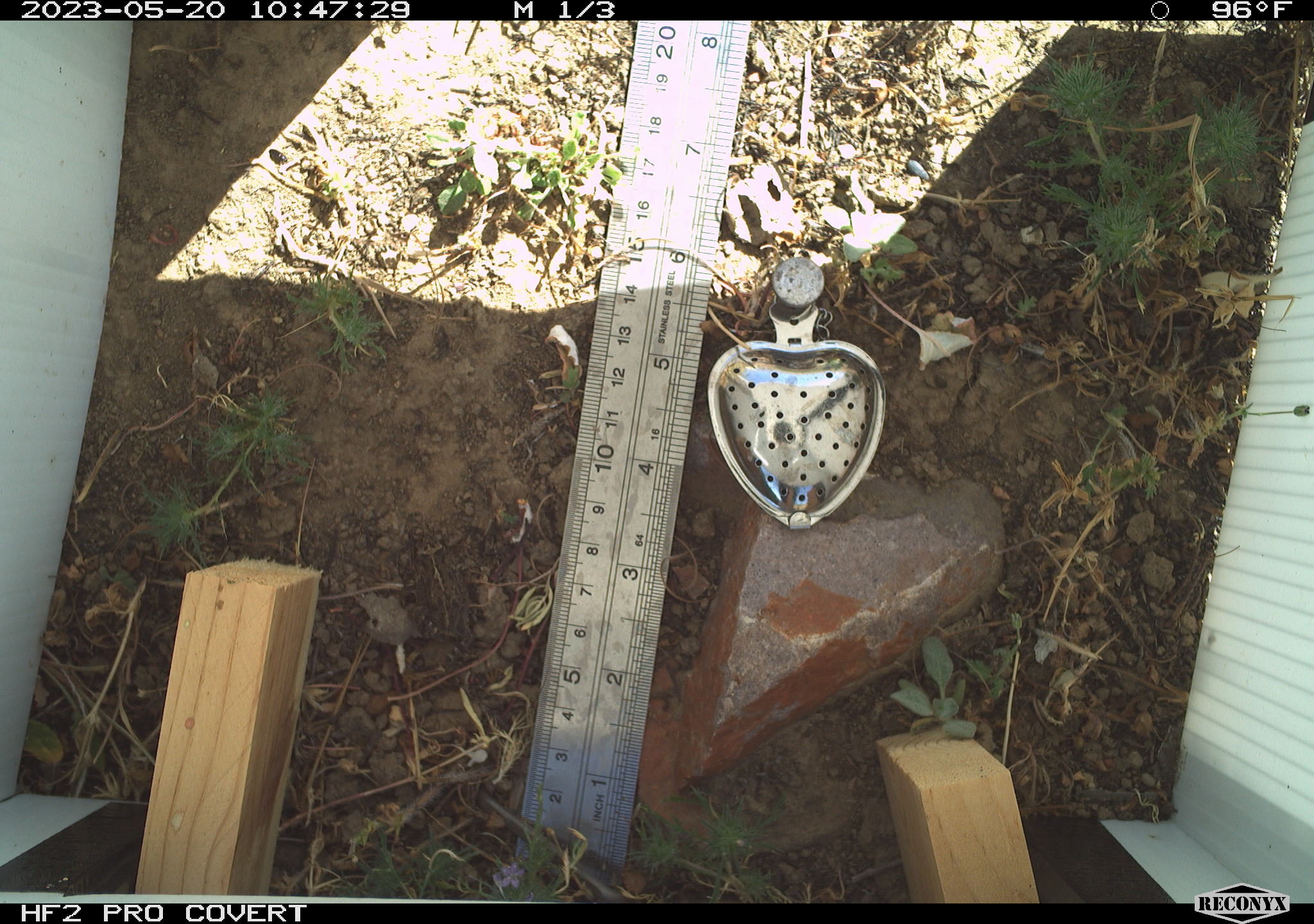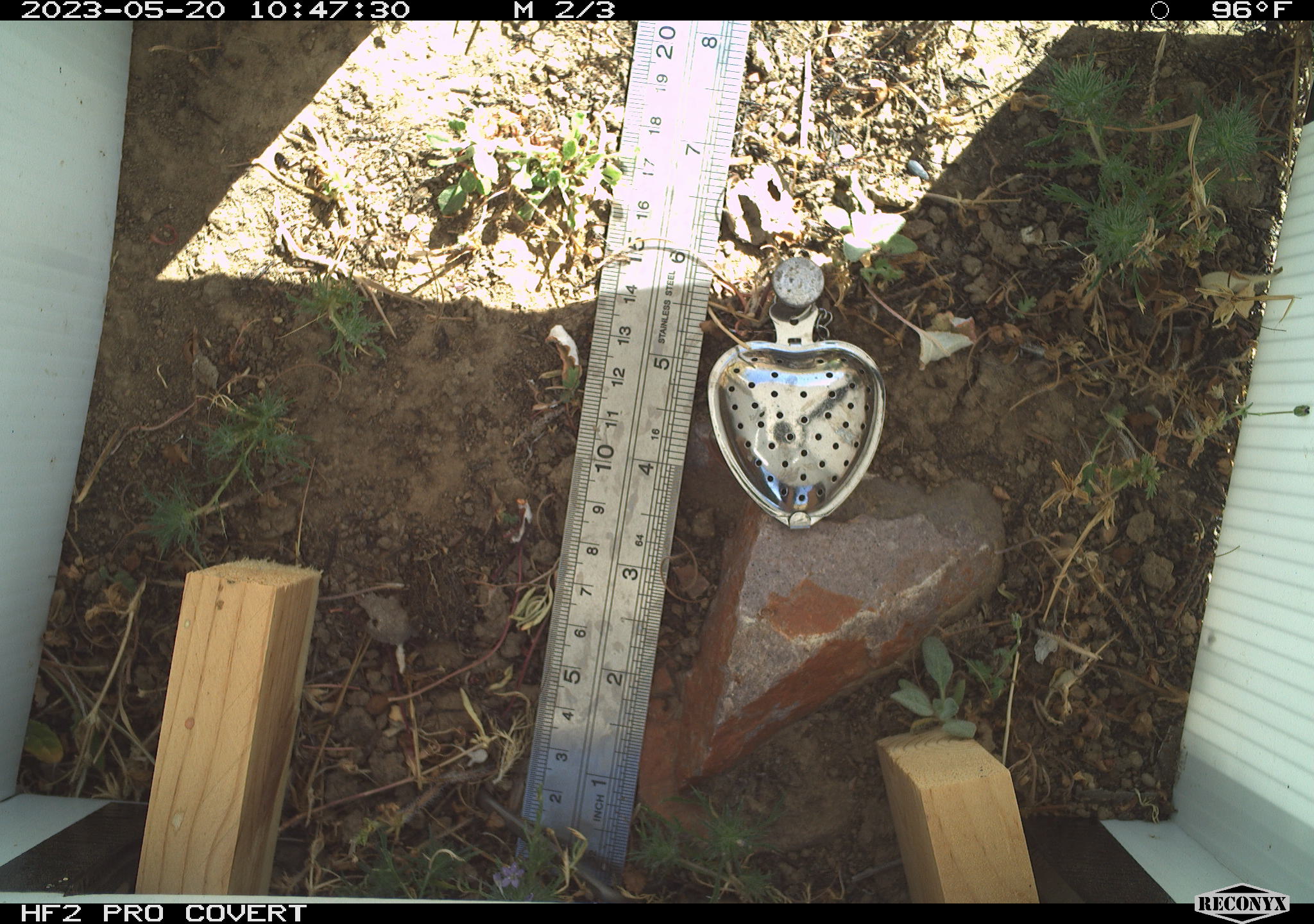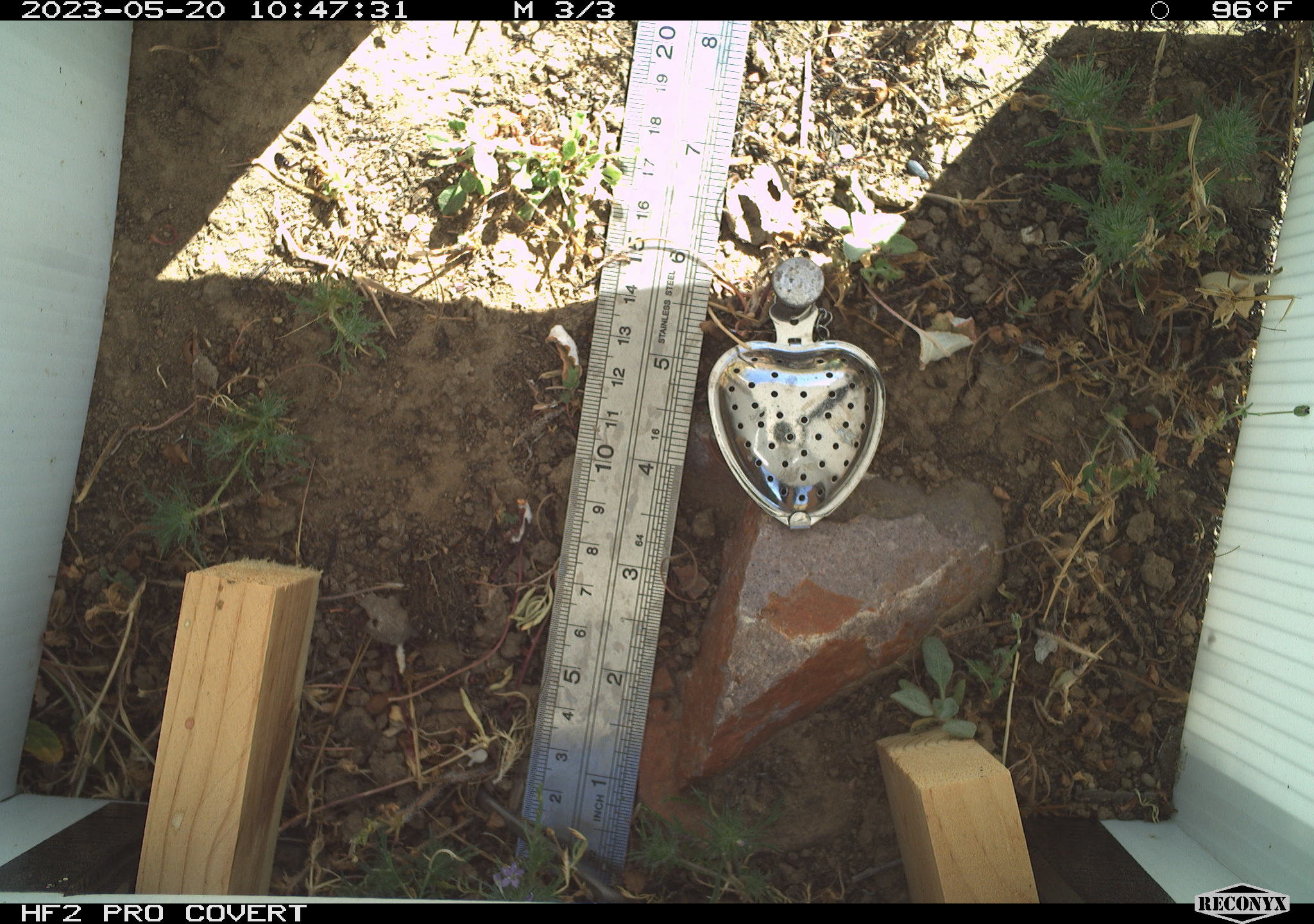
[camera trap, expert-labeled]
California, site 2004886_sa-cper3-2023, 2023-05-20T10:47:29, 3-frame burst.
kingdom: Animalia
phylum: Chordata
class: Amphibia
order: Anura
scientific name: Anura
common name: frogs